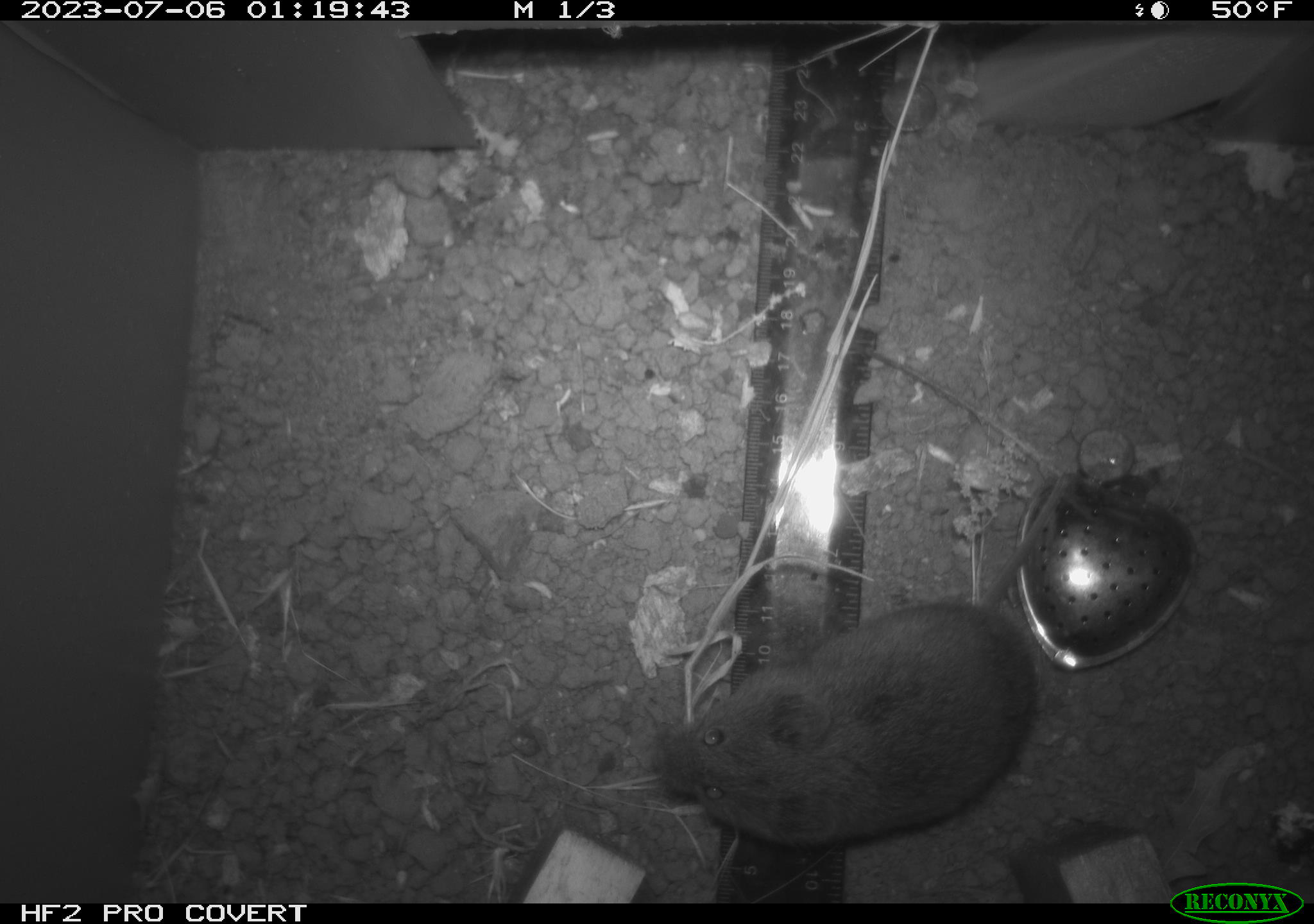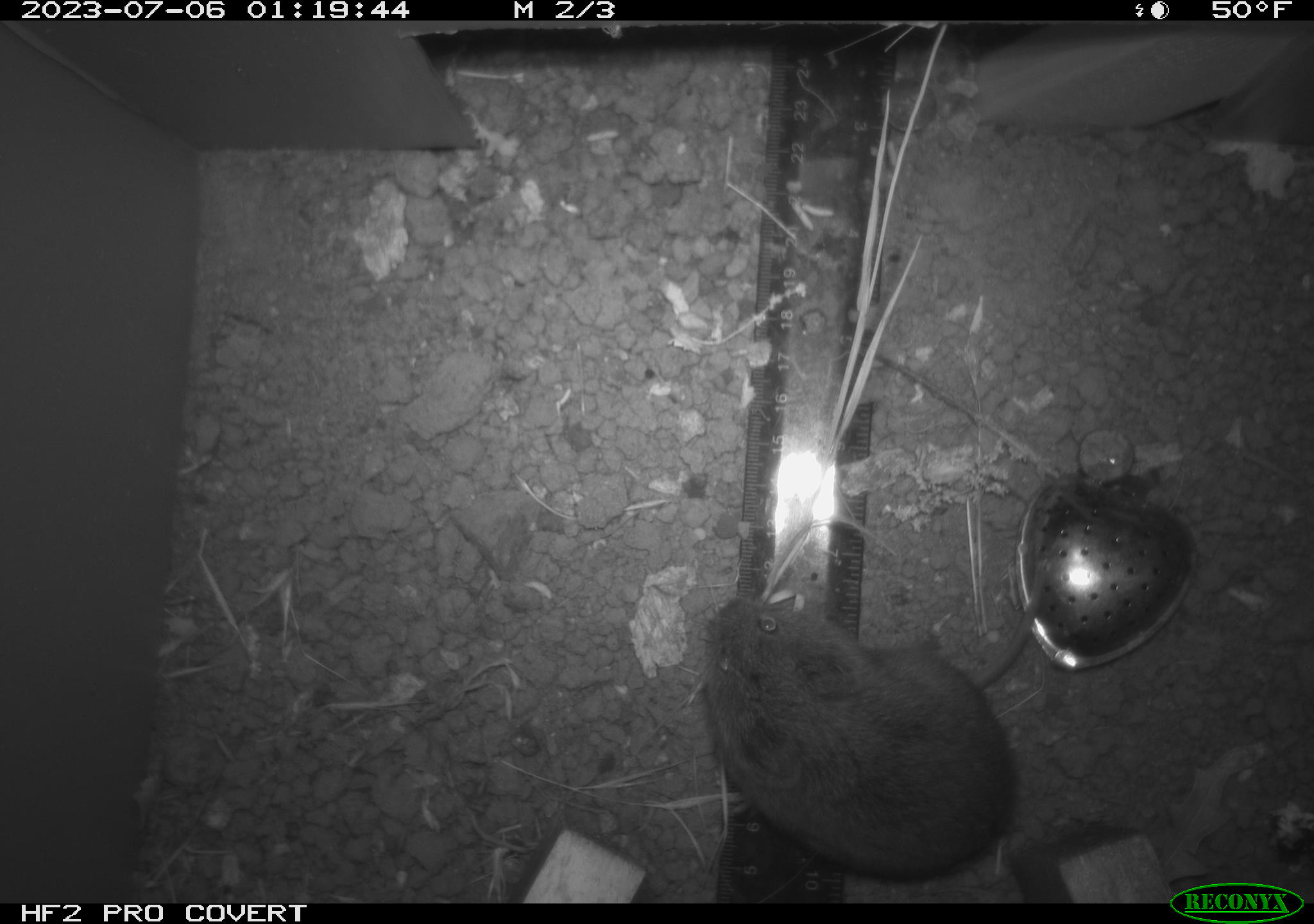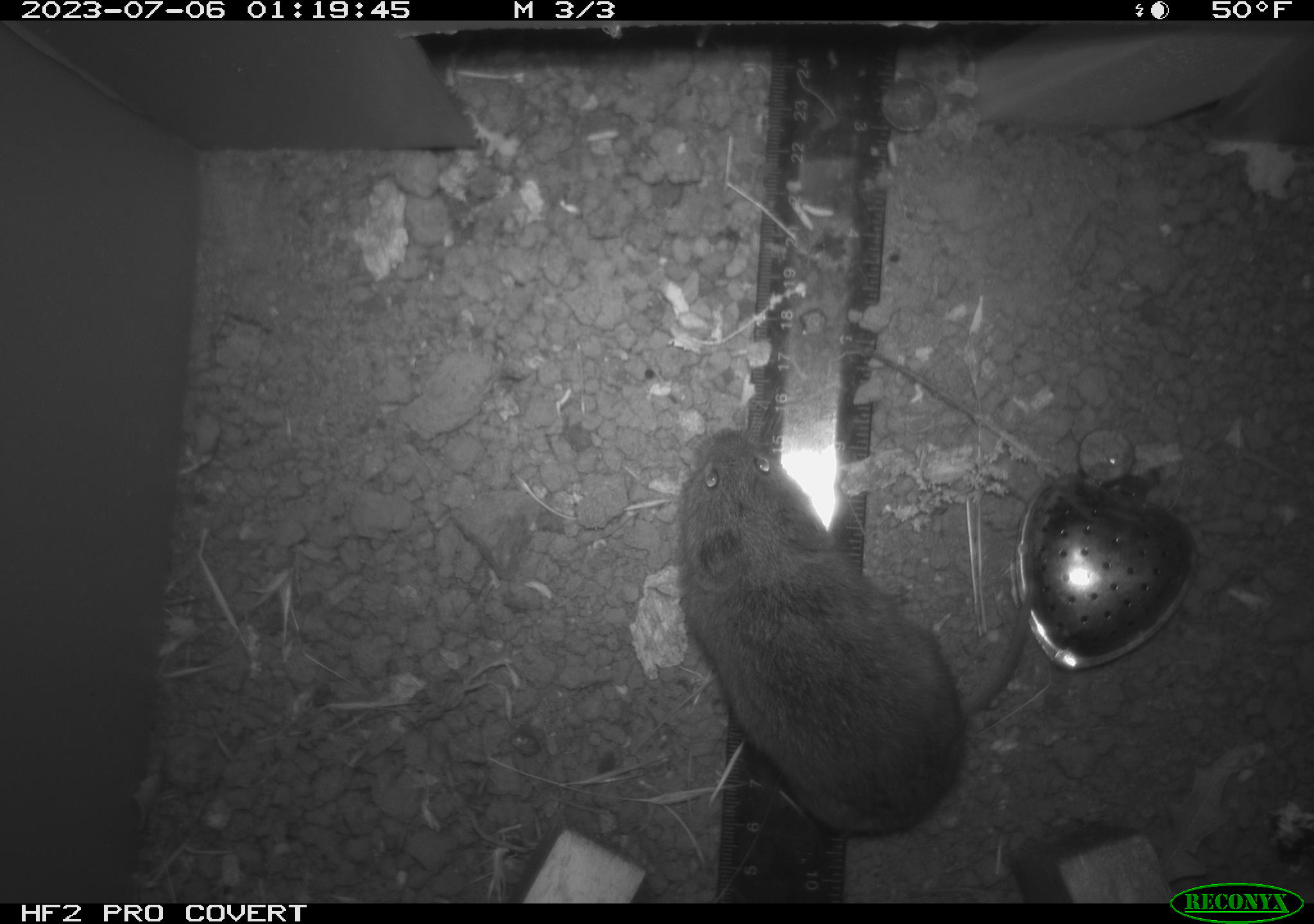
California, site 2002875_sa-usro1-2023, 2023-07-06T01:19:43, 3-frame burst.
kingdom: Animalia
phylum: Chordata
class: Mammalia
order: Rodentia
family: Cricetidae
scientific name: Arvicolinae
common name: voles, lemmings, and muskrats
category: arvicolinae subfamily